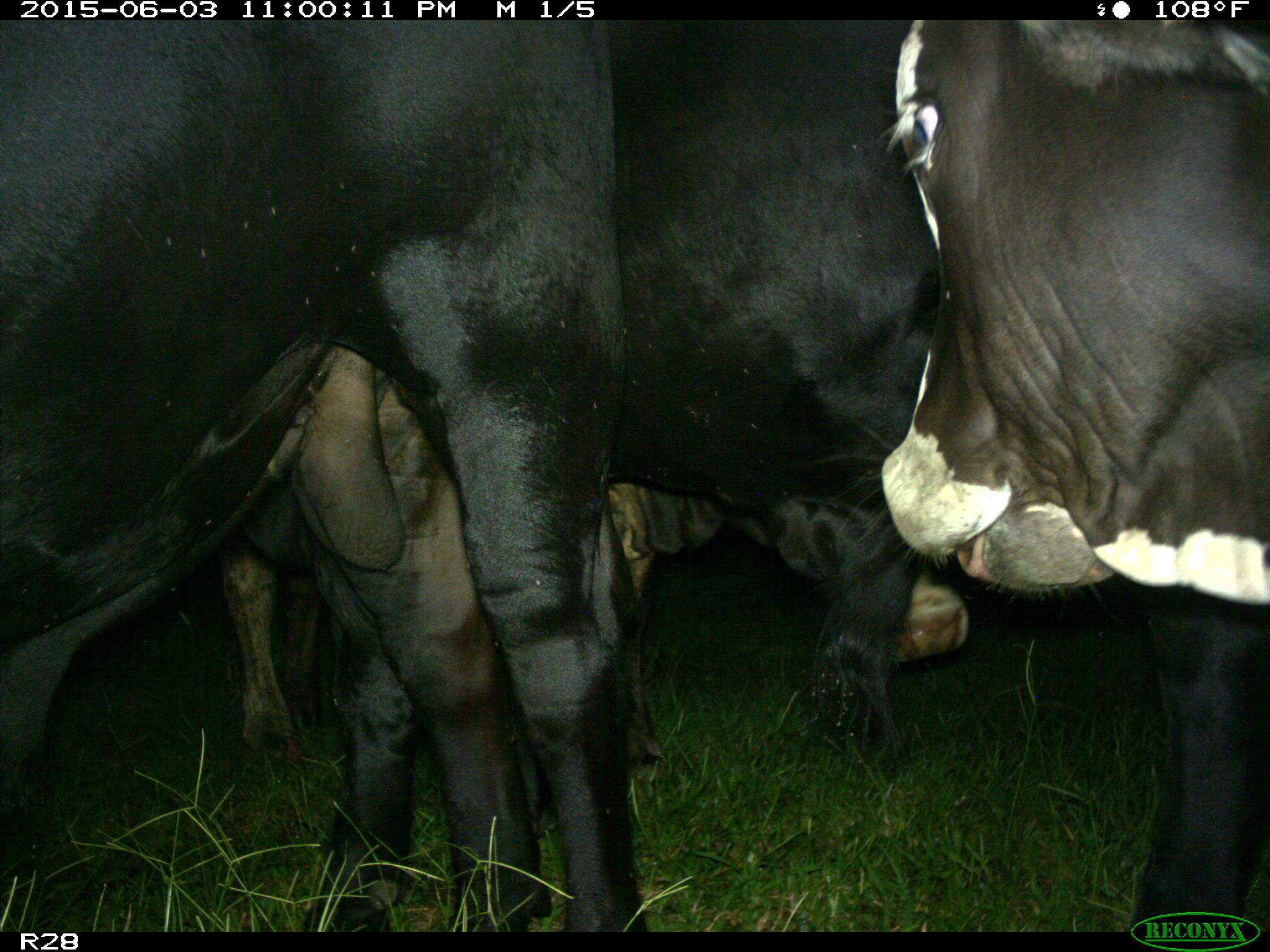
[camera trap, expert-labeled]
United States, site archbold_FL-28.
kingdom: Animalia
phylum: Chordata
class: Mammalia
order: Artiodactyla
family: Bovidae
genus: Bos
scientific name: Bos taurus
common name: domestic cow